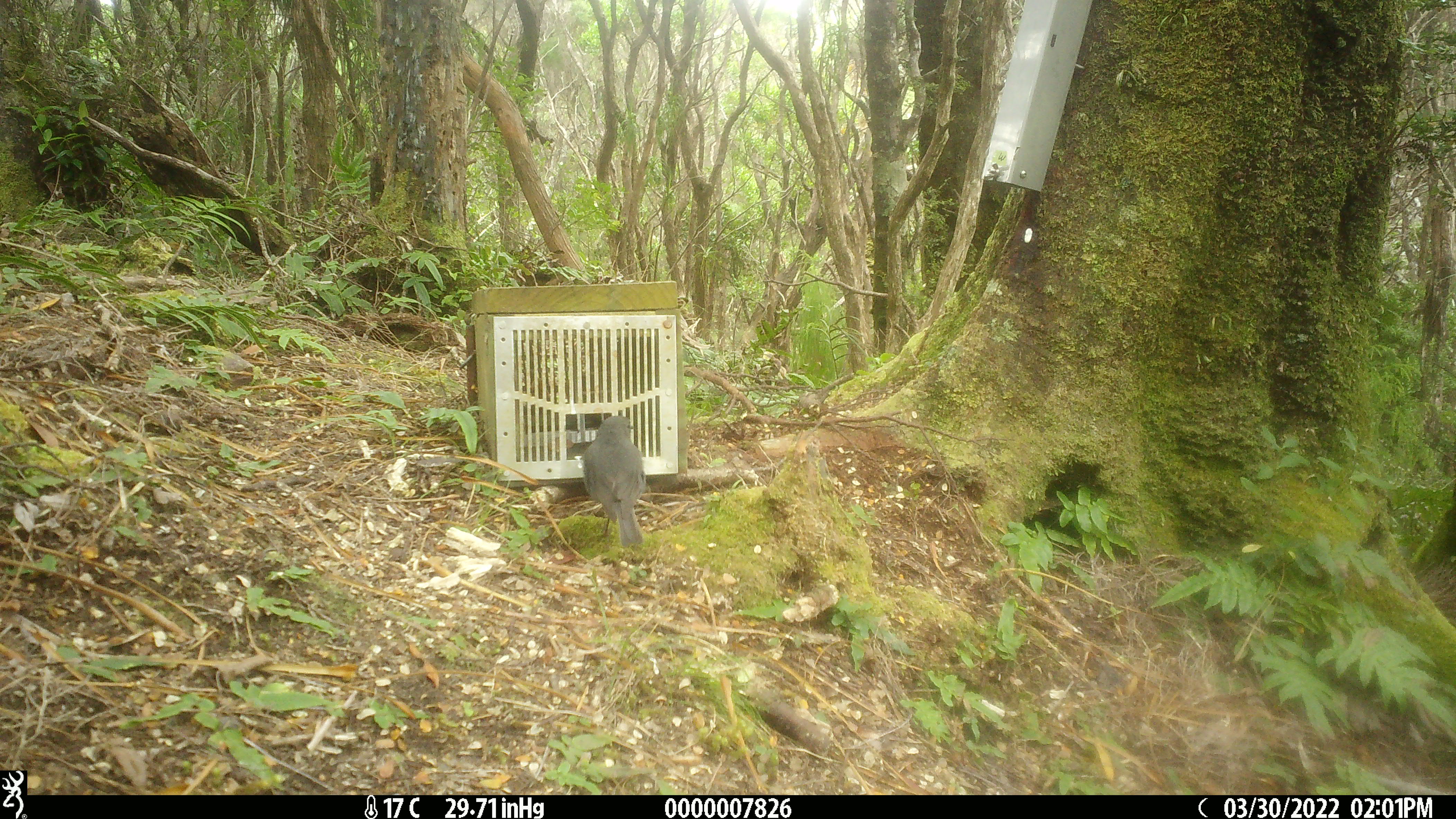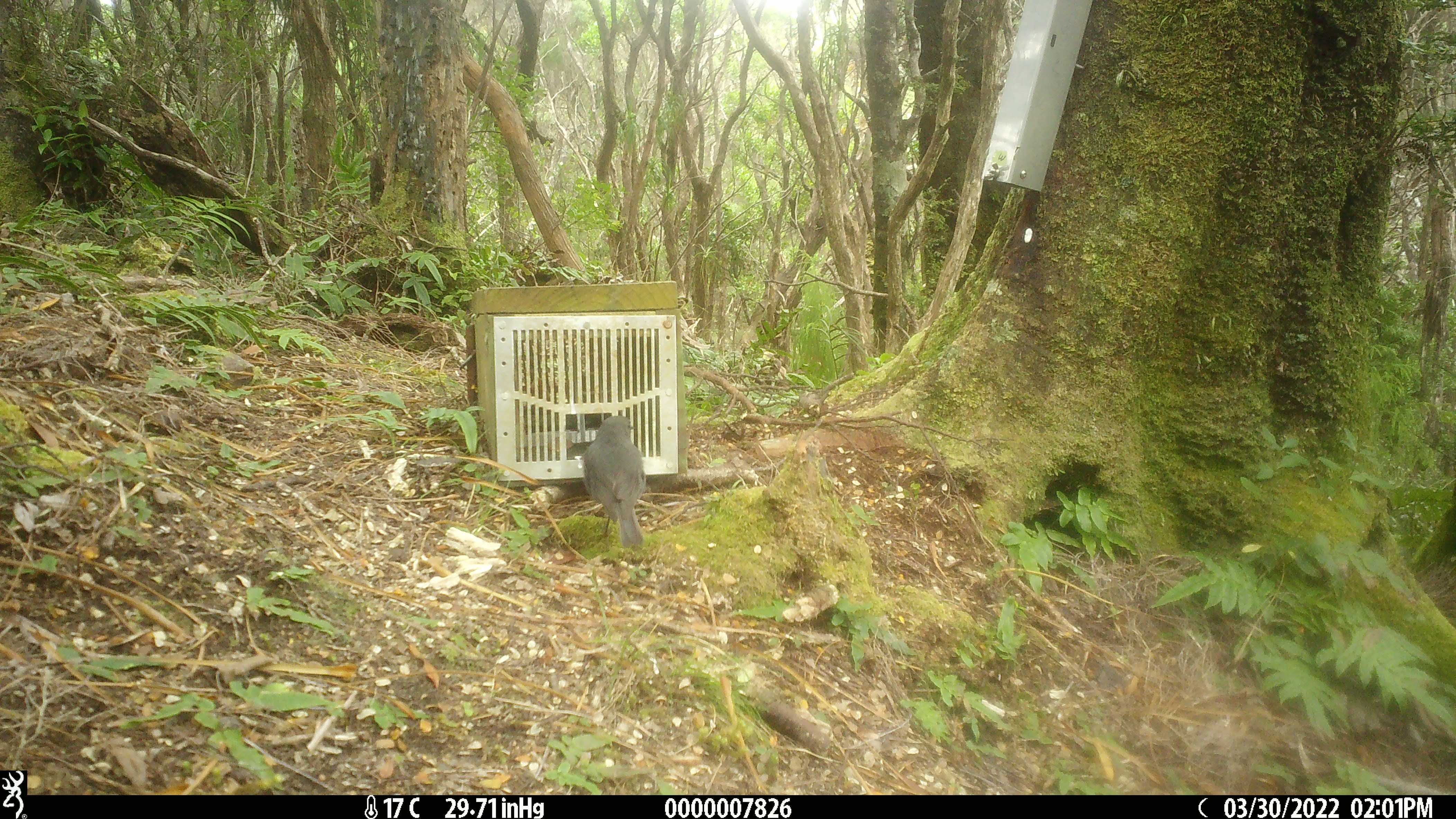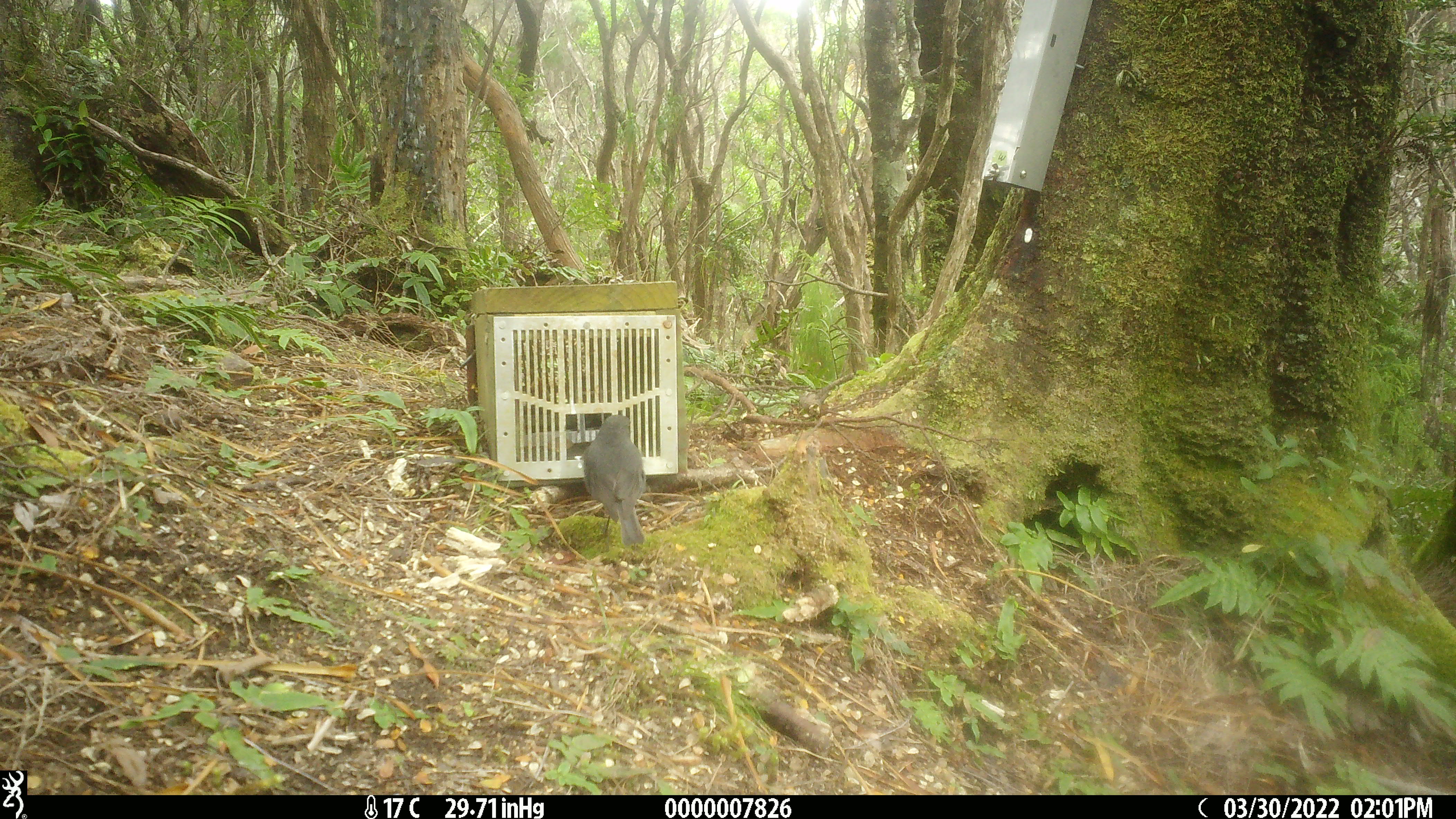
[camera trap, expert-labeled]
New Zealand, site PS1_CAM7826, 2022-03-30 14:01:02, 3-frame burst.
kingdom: Animalia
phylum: Chordata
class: Aves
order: Passeriformes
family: Petroicidae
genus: Petroica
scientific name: Petroica australis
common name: new zealand robin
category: robin